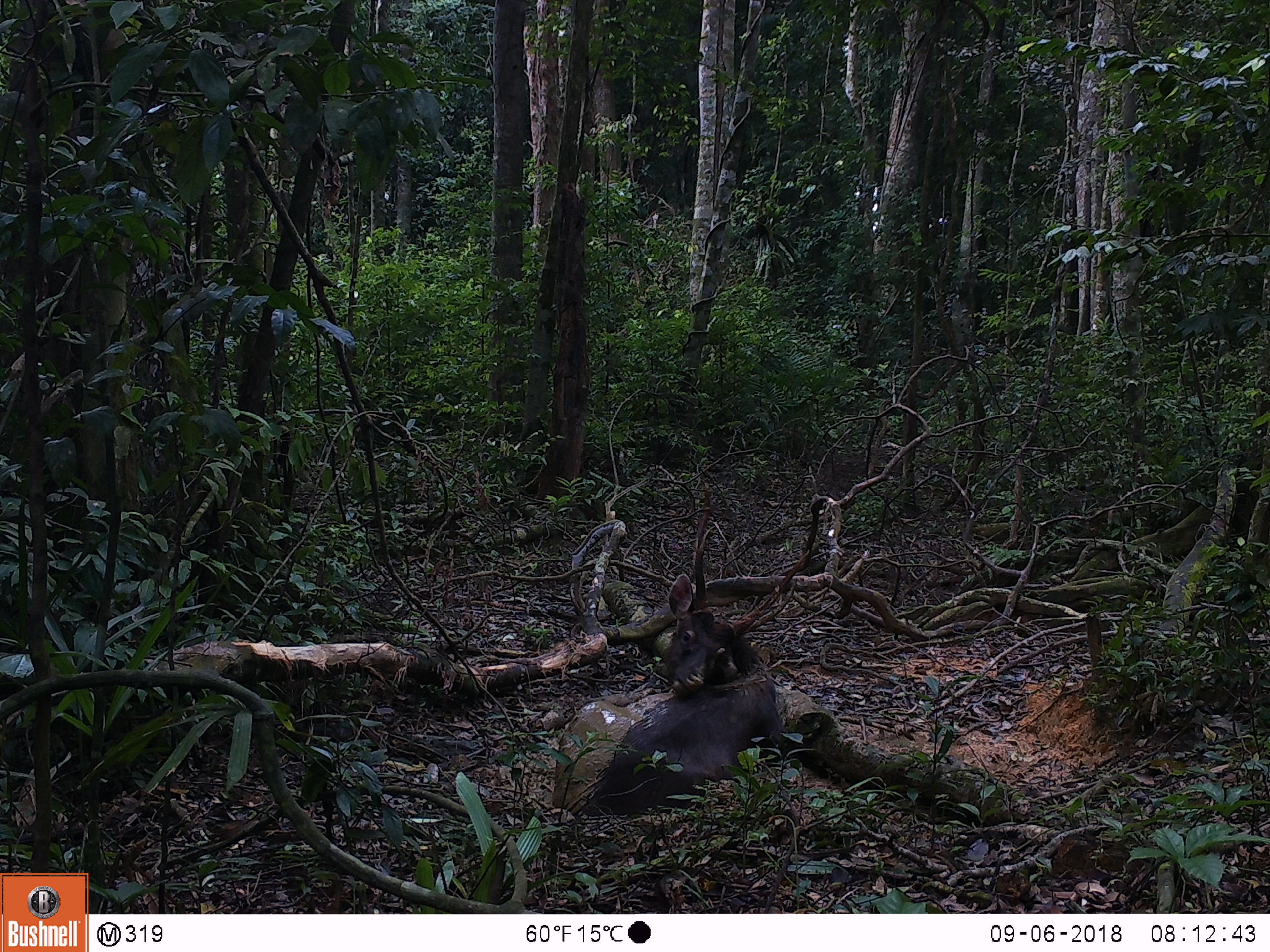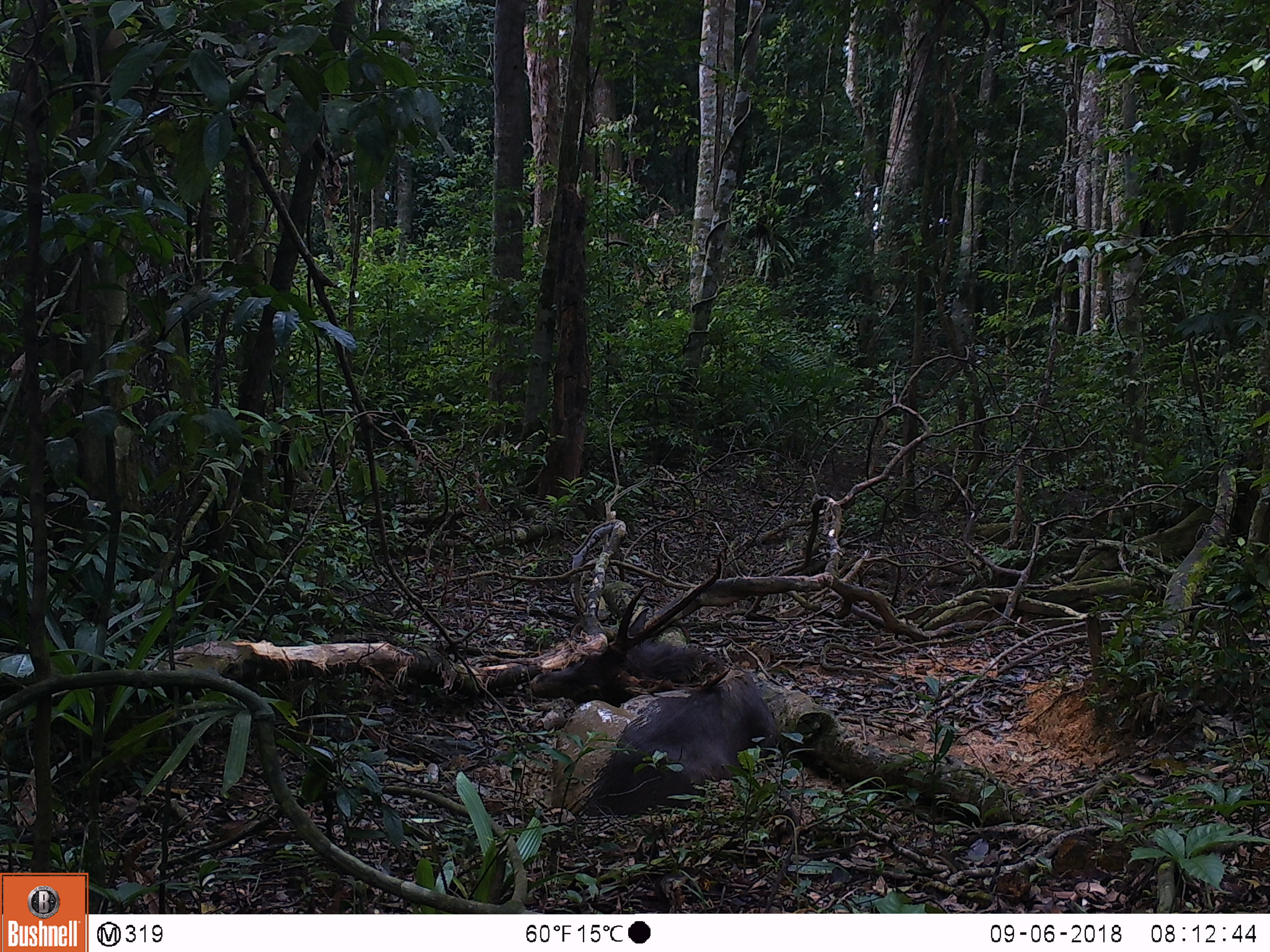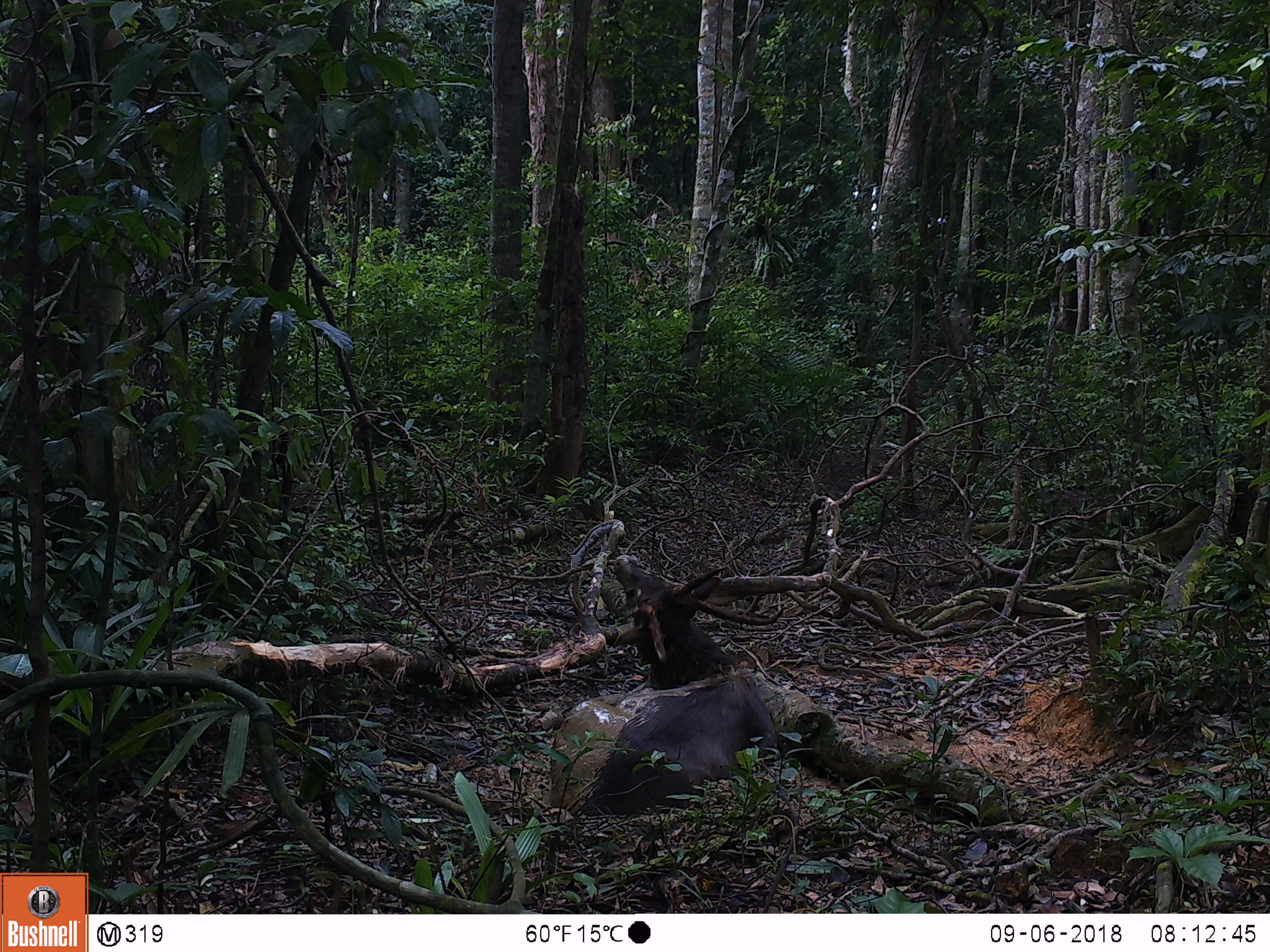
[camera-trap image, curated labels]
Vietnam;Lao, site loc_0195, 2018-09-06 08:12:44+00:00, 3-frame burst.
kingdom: Animalia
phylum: Chordata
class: Mammalia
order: Artiodactyla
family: Cervidae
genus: Rusa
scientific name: Rusa unicolor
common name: sambar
Sambar (Rusa unicolor). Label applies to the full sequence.